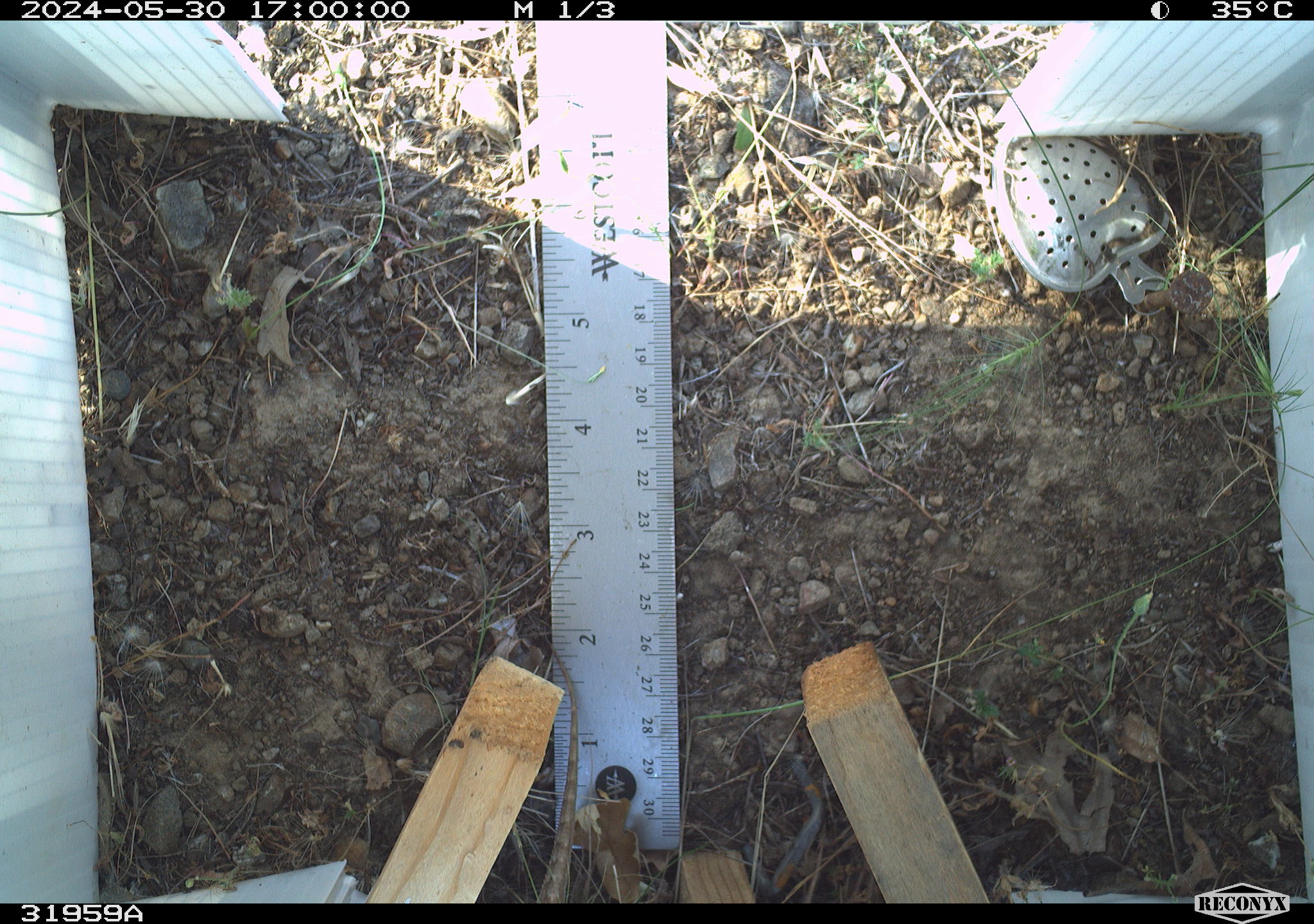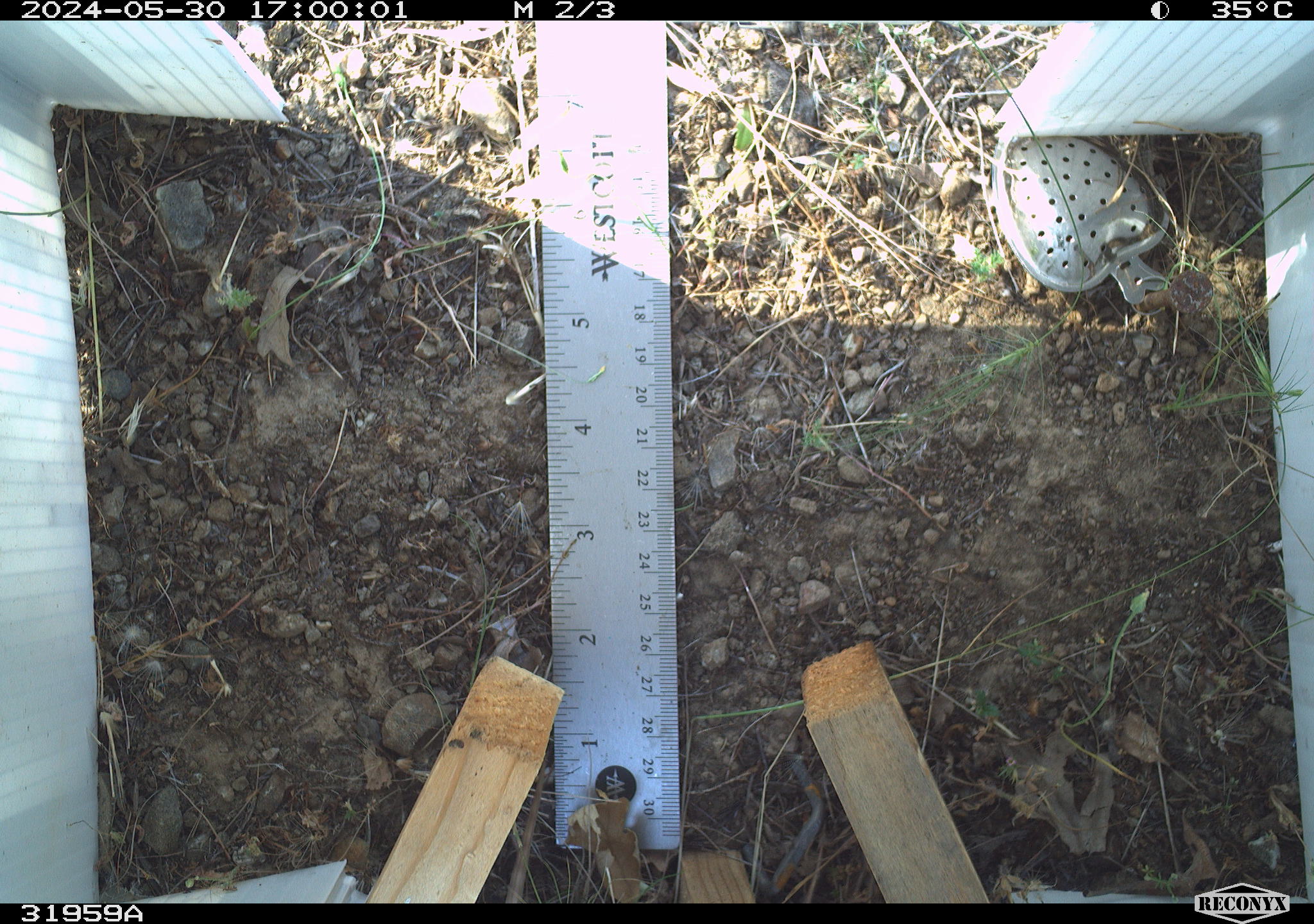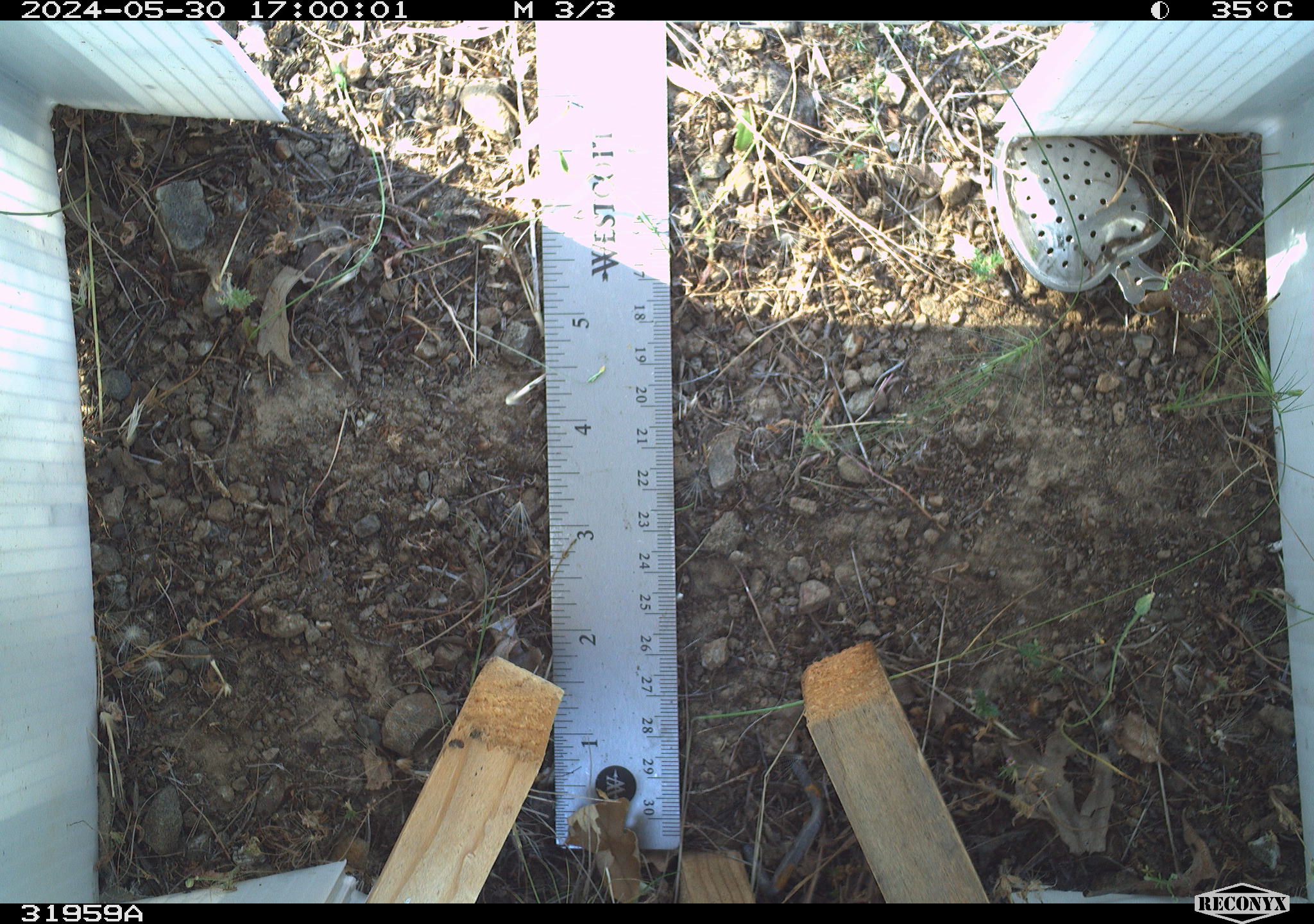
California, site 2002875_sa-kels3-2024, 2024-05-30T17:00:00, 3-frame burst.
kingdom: Animalia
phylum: Chordata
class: Reptilia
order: Squamata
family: Phrynosomatidae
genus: Sceloporus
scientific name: Sceloporus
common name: spiny lizards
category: sceloporus species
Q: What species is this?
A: Sceloporus species (spiny lizards) (Sceloporus).